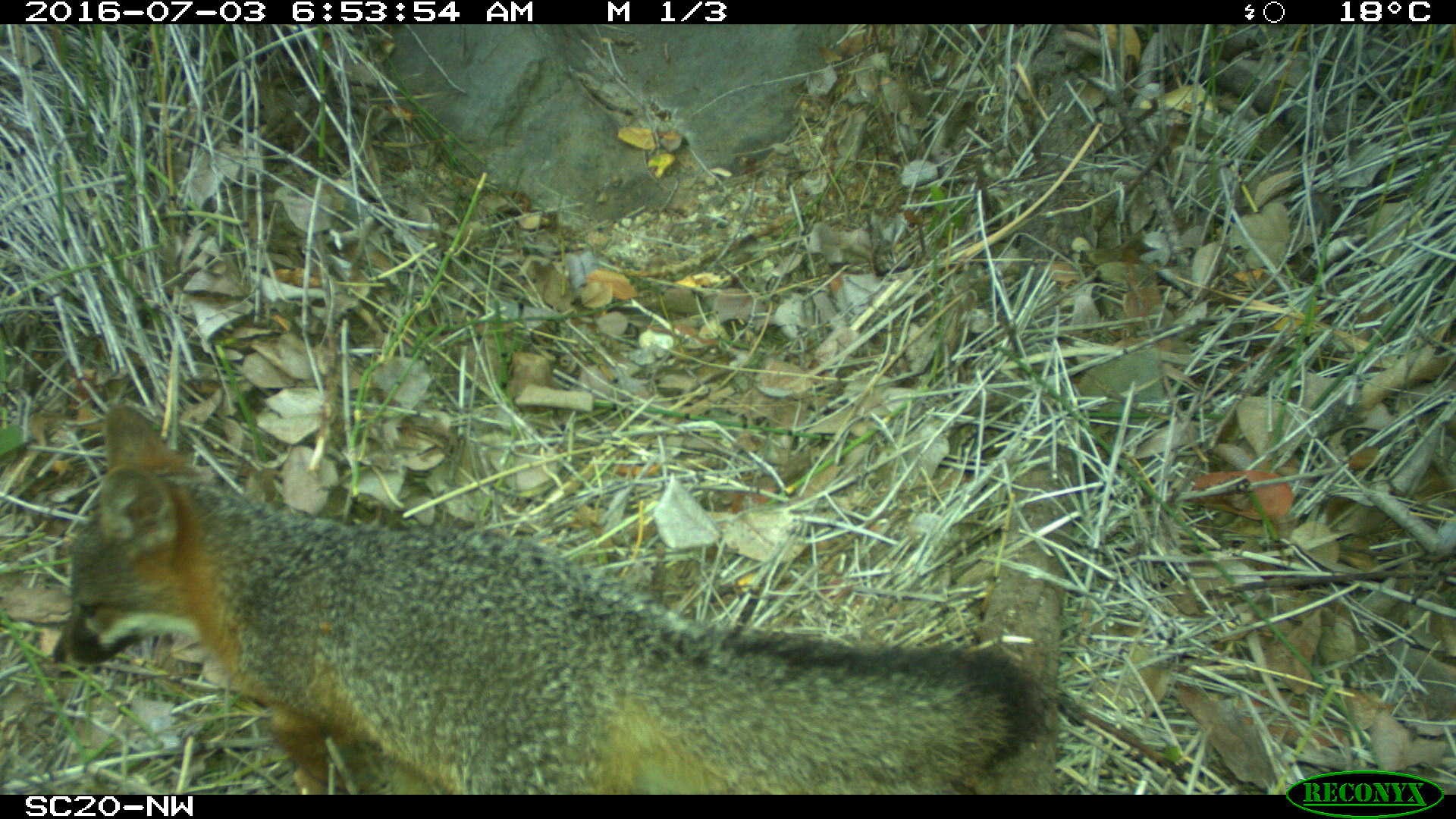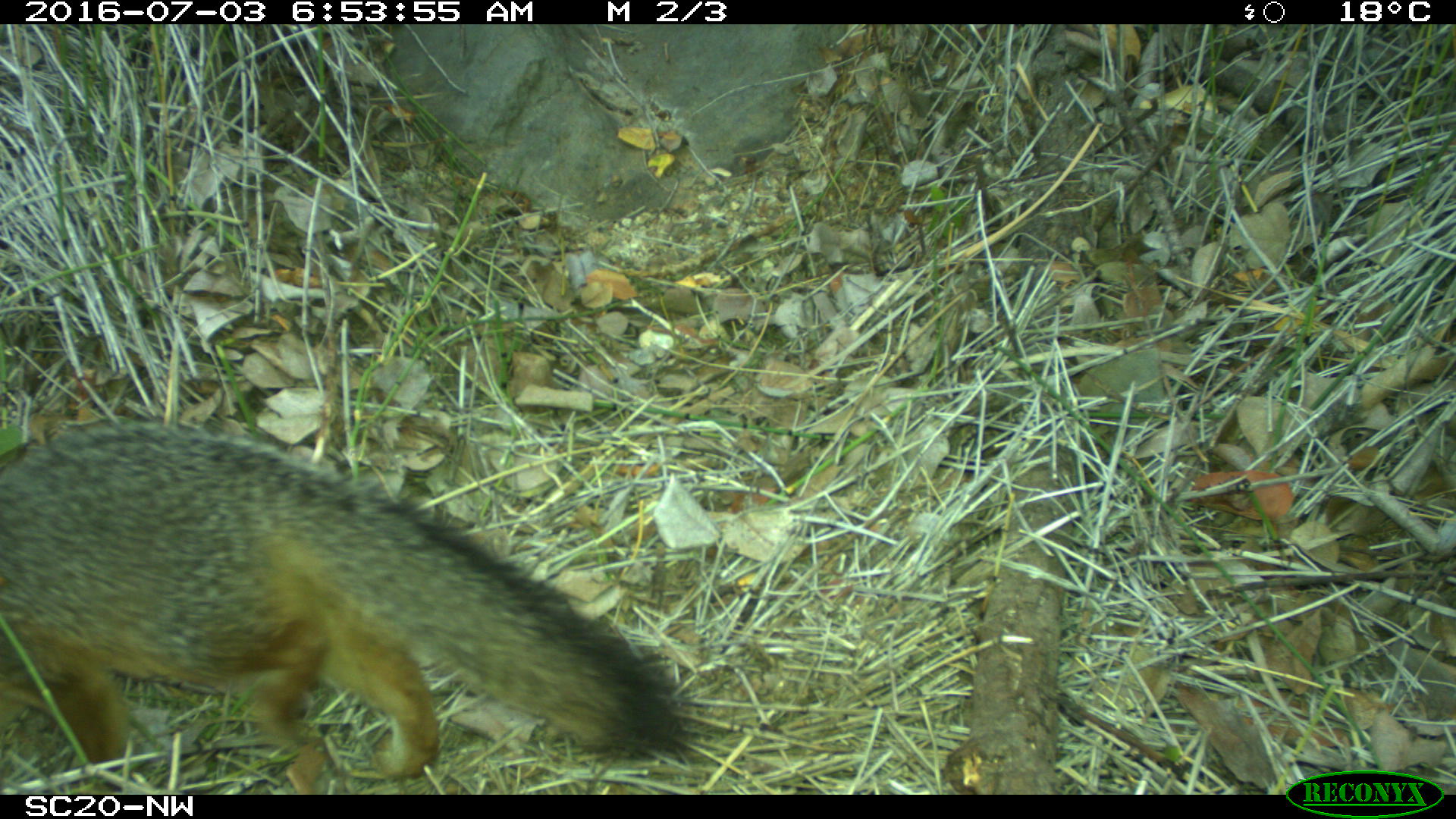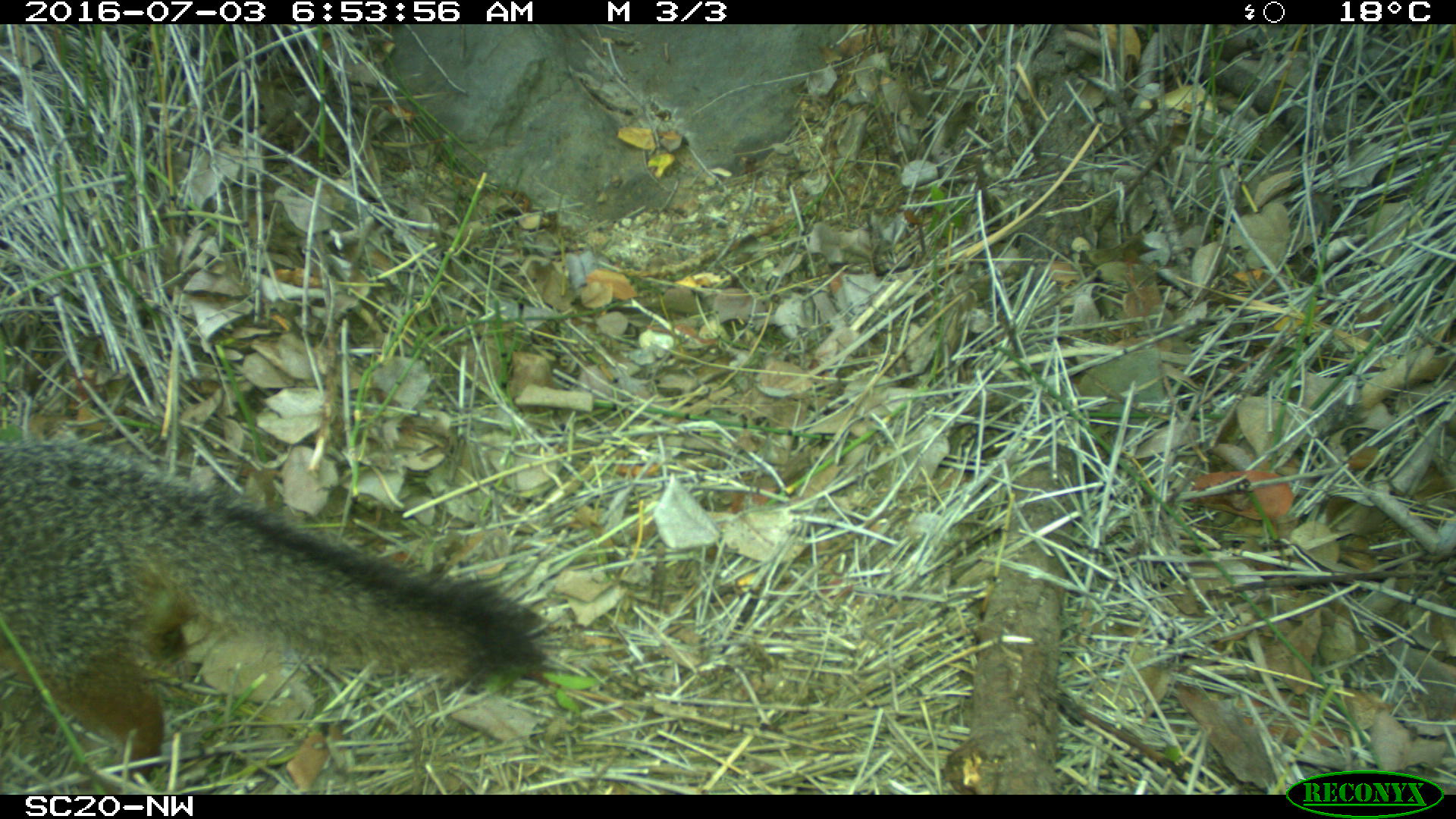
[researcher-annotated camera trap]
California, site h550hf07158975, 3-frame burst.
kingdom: Animalia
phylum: Chordata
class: Mammalia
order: Carnivora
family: Canidae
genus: Urocyon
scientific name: Urocyon littoralis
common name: island fox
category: fox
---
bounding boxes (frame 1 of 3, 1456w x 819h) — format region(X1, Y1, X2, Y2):
fox: region(52, 403, 1043, 795)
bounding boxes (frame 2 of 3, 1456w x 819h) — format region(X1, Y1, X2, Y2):
fox: region(0, 423, 687, 788)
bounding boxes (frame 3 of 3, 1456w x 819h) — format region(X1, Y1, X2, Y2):
fox: region(0, 441, 544, 782)